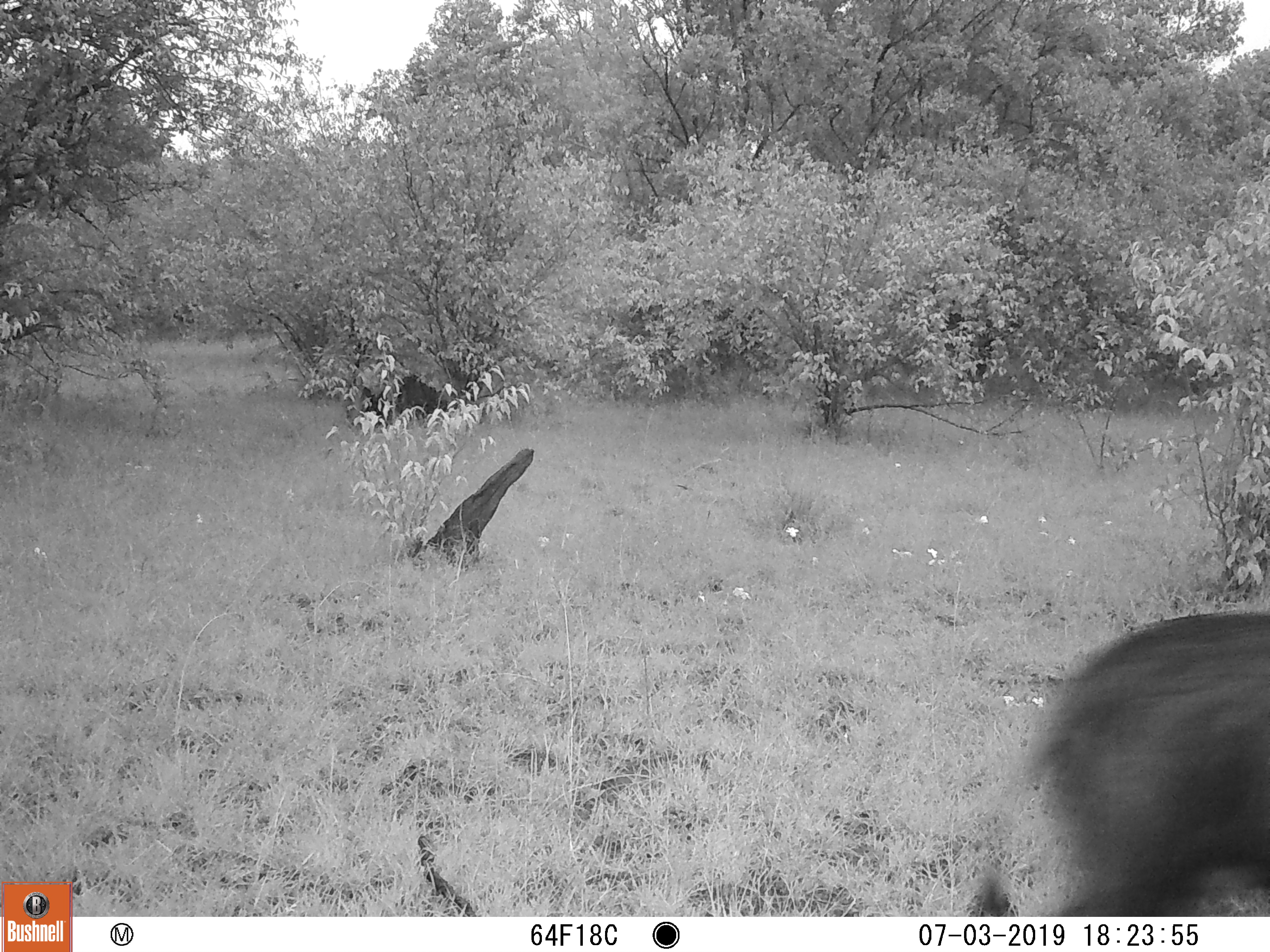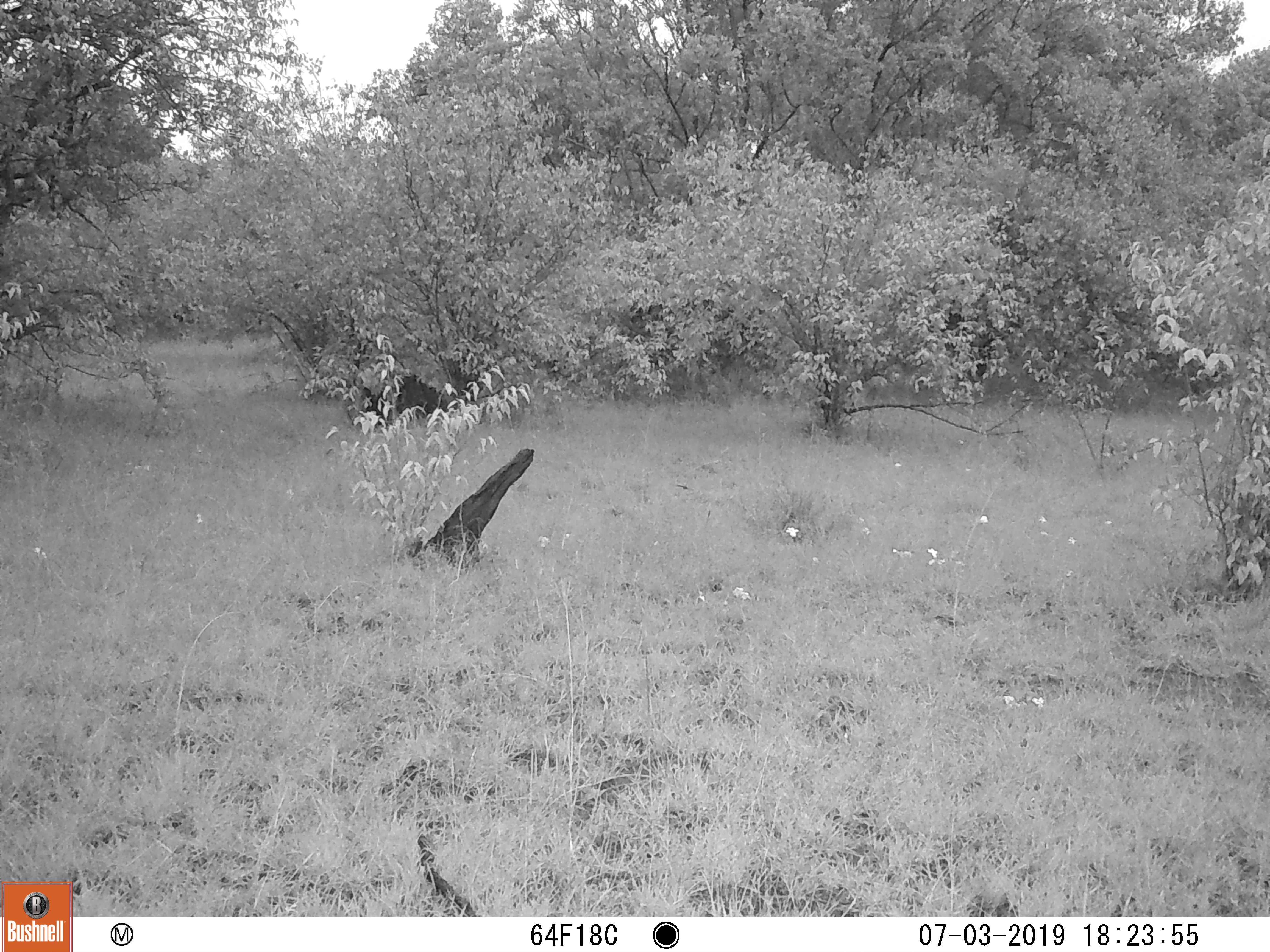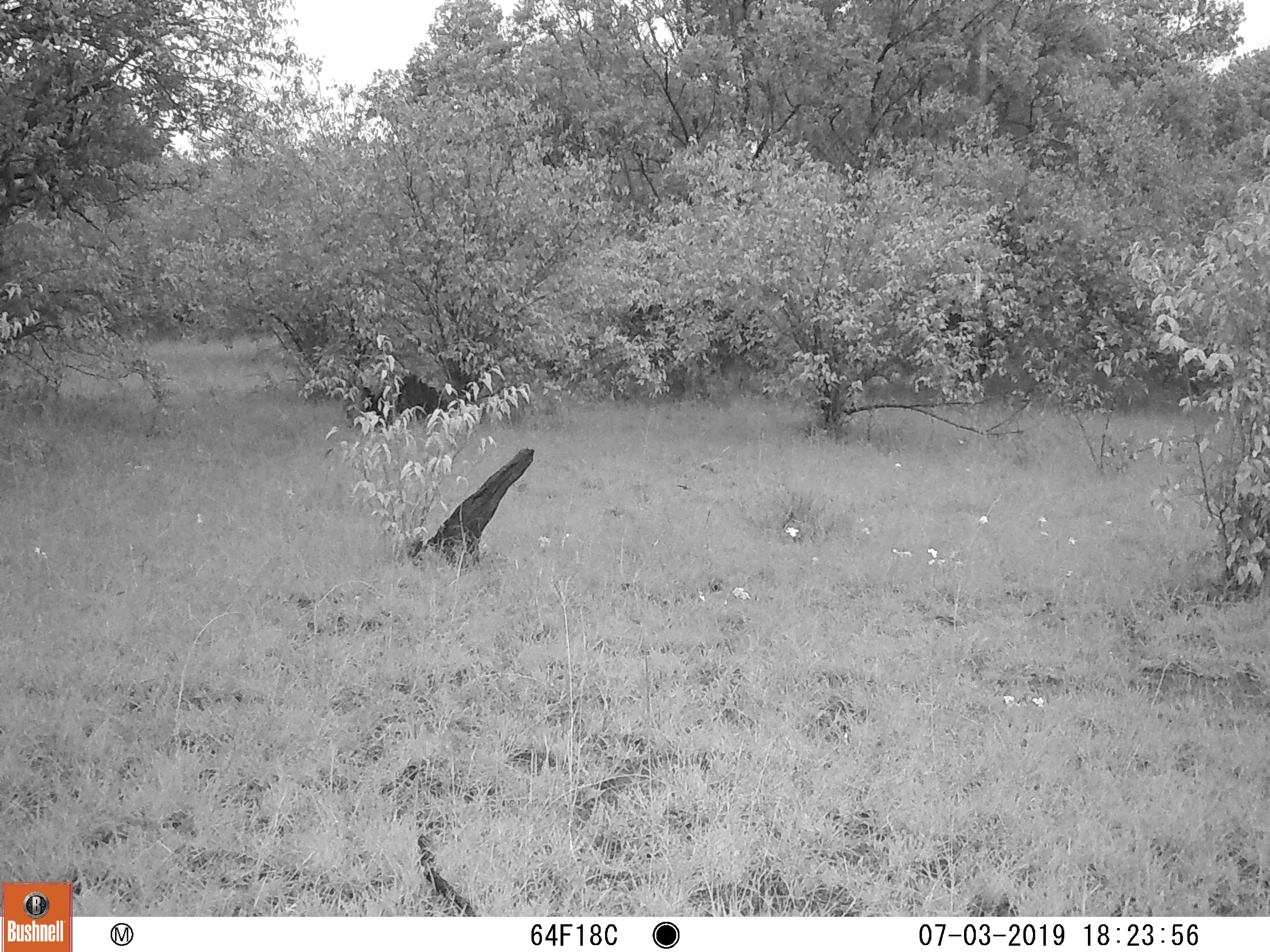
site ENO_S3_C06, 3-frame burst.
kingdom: Animalia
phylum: Chordata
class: Mammalia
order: Artiodactyla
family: Suidae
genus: Phacochoerus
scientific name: Phacochoerus africanus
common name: warthog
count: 1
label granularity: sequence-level